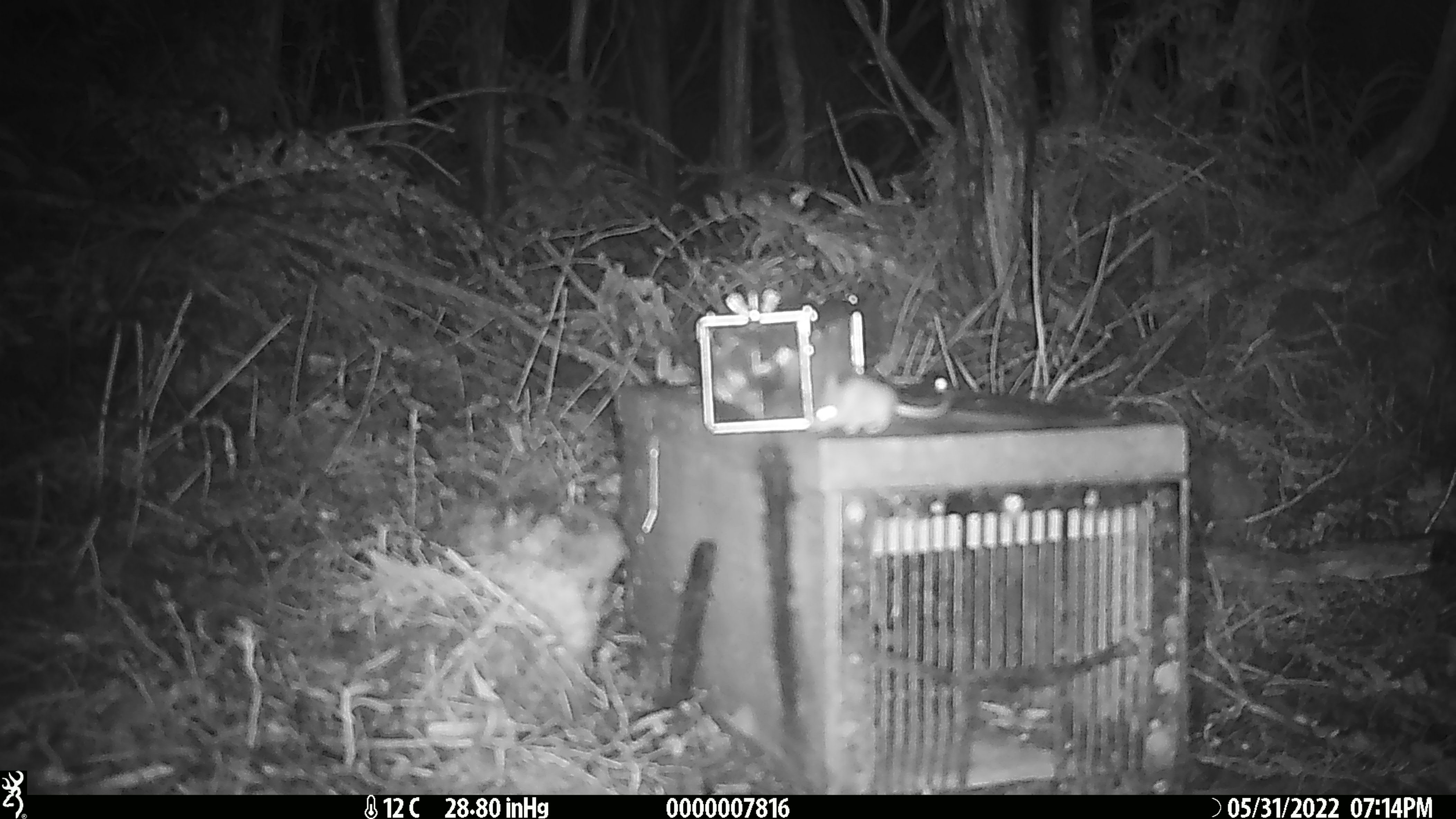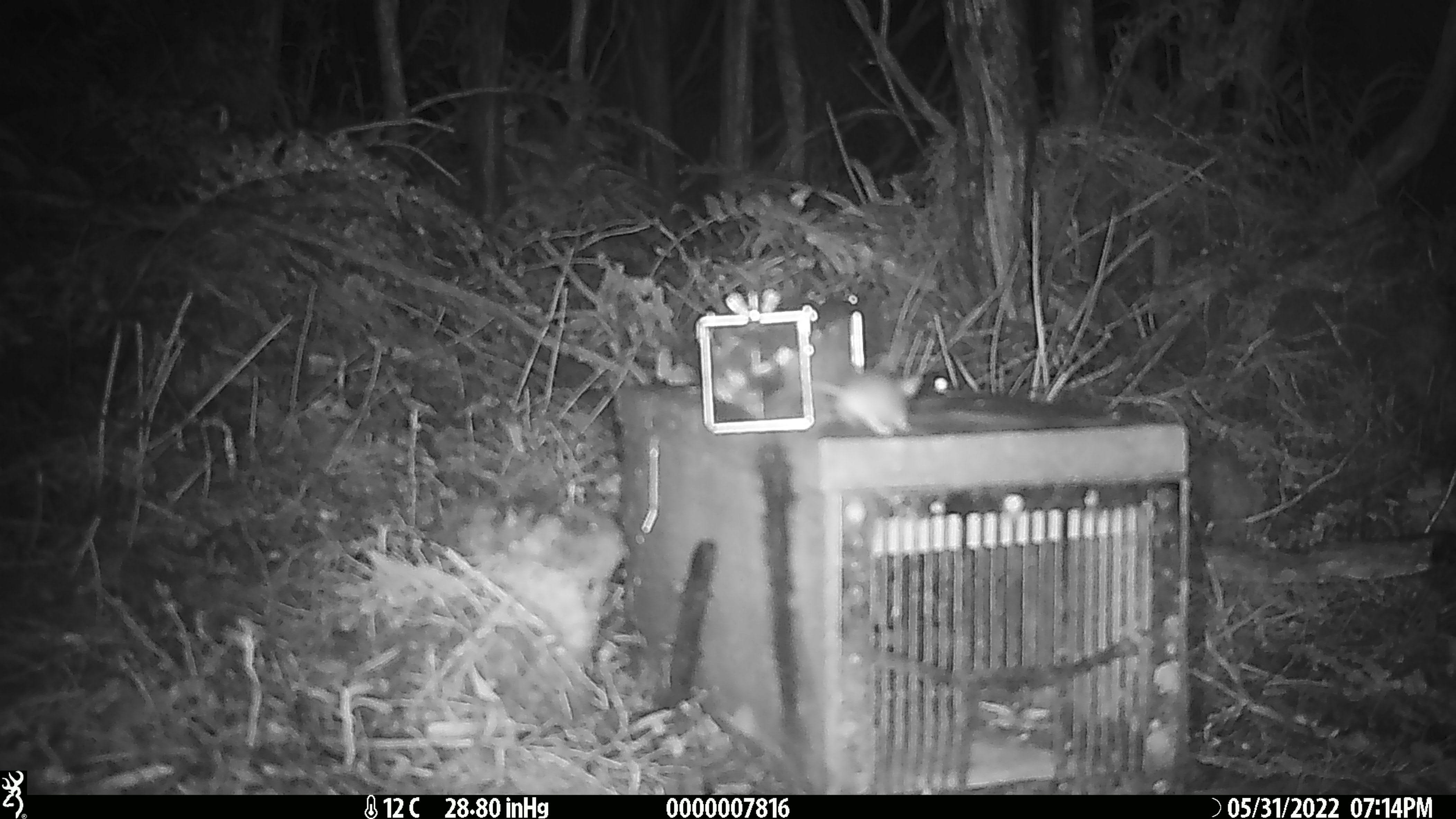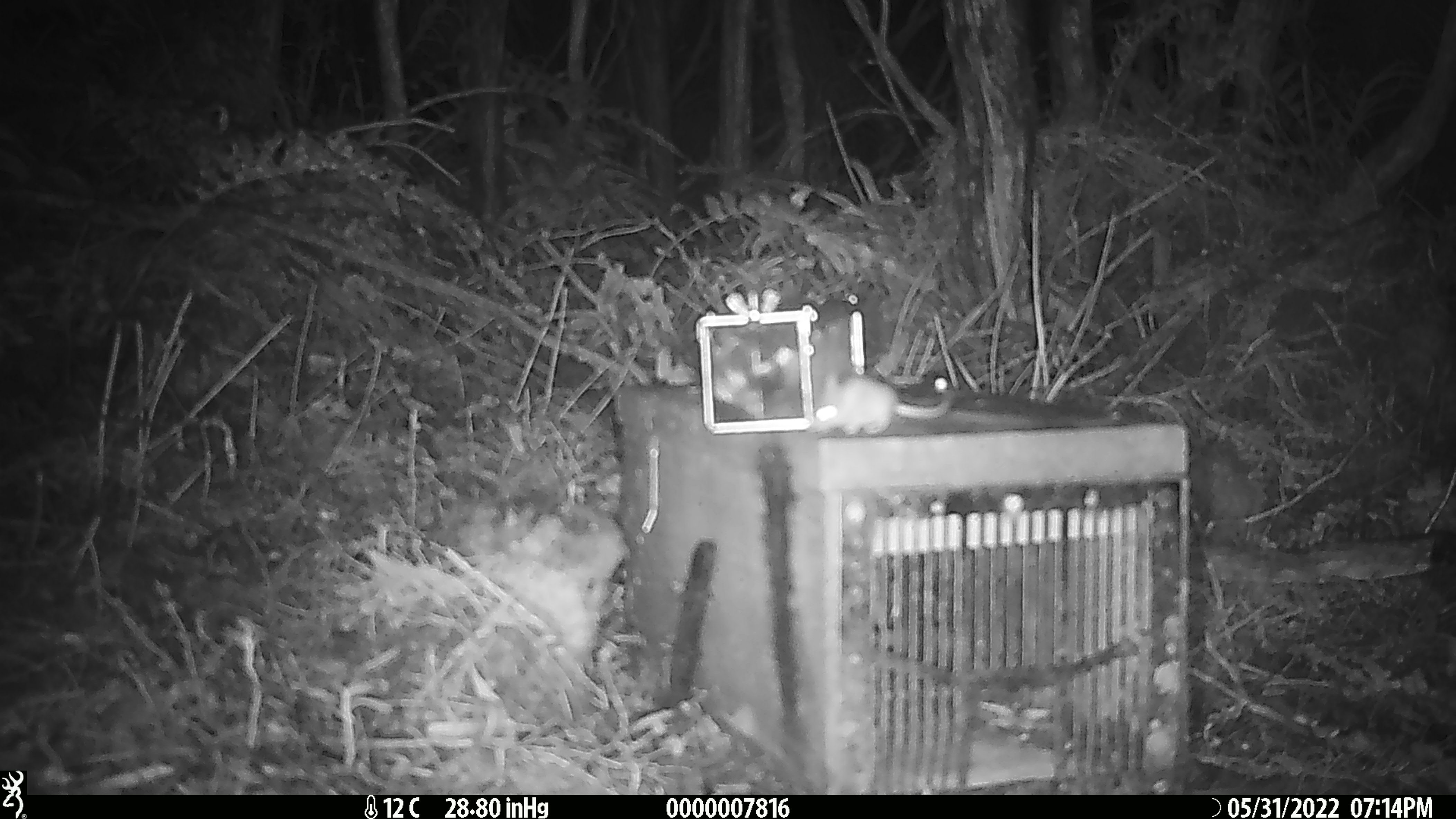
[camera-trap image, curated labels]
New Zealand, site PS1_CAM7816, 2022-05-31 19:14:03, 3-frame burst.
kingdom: Animalia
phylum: Chordata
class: Mammalia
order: Rodentia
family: Muridae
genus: Mus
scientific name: Mus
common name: mouse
Mouse (Mus).